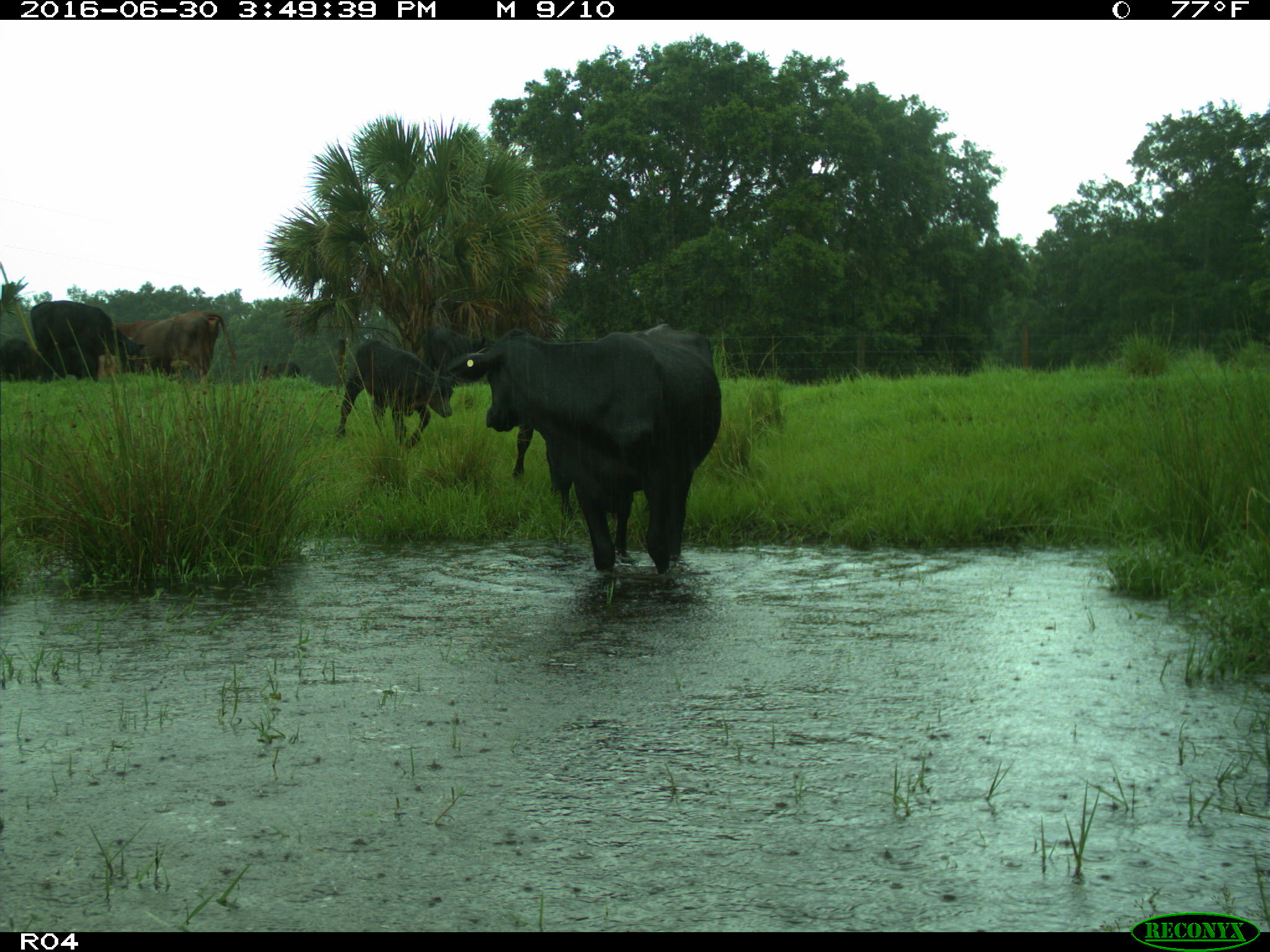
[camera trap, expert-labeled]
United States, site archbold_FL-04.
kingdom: Animalia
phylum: Chordata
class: Mammalia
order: Artiodactyla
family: Bovidae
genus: Bos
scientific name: Bos taurus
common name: domestic cow